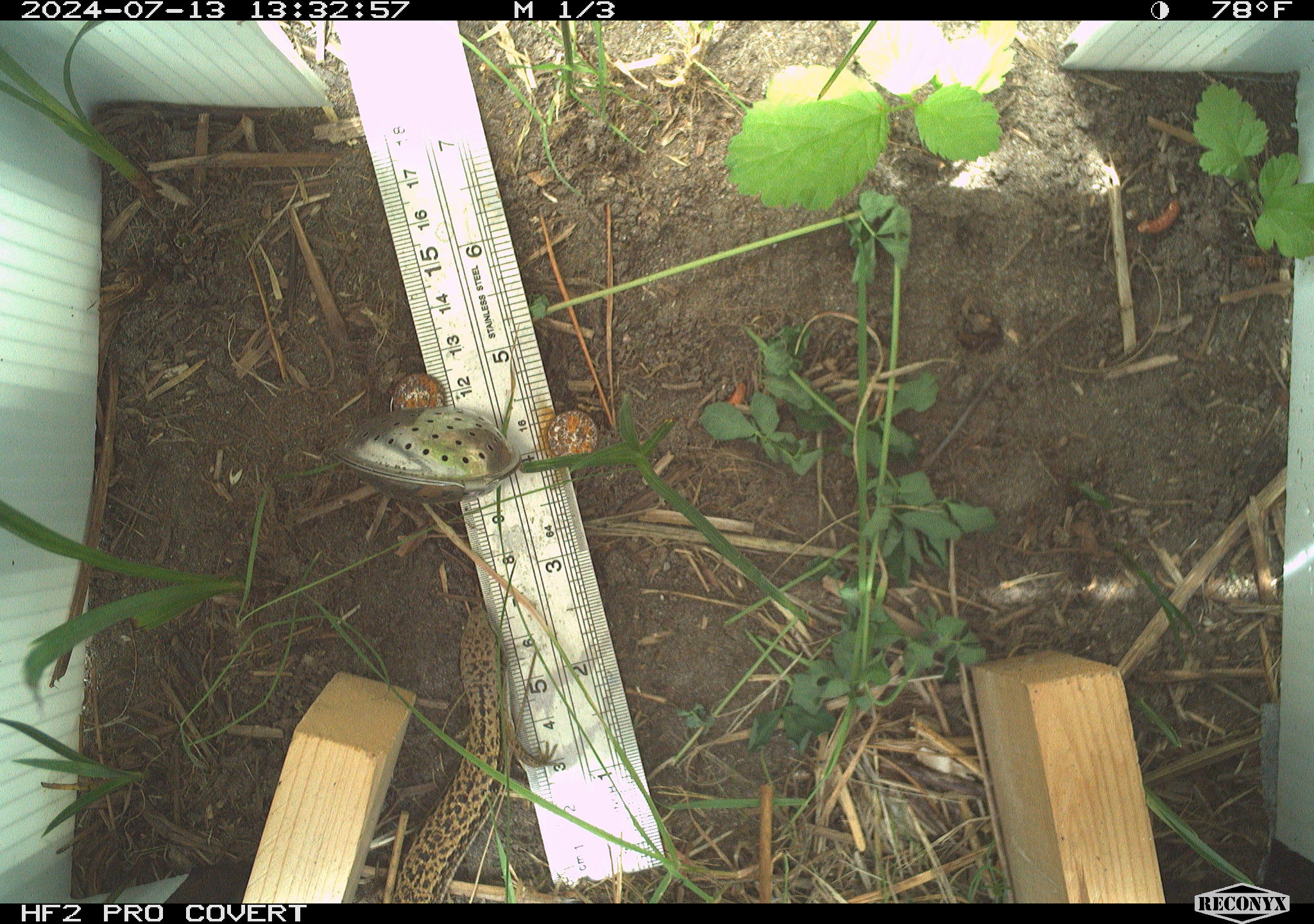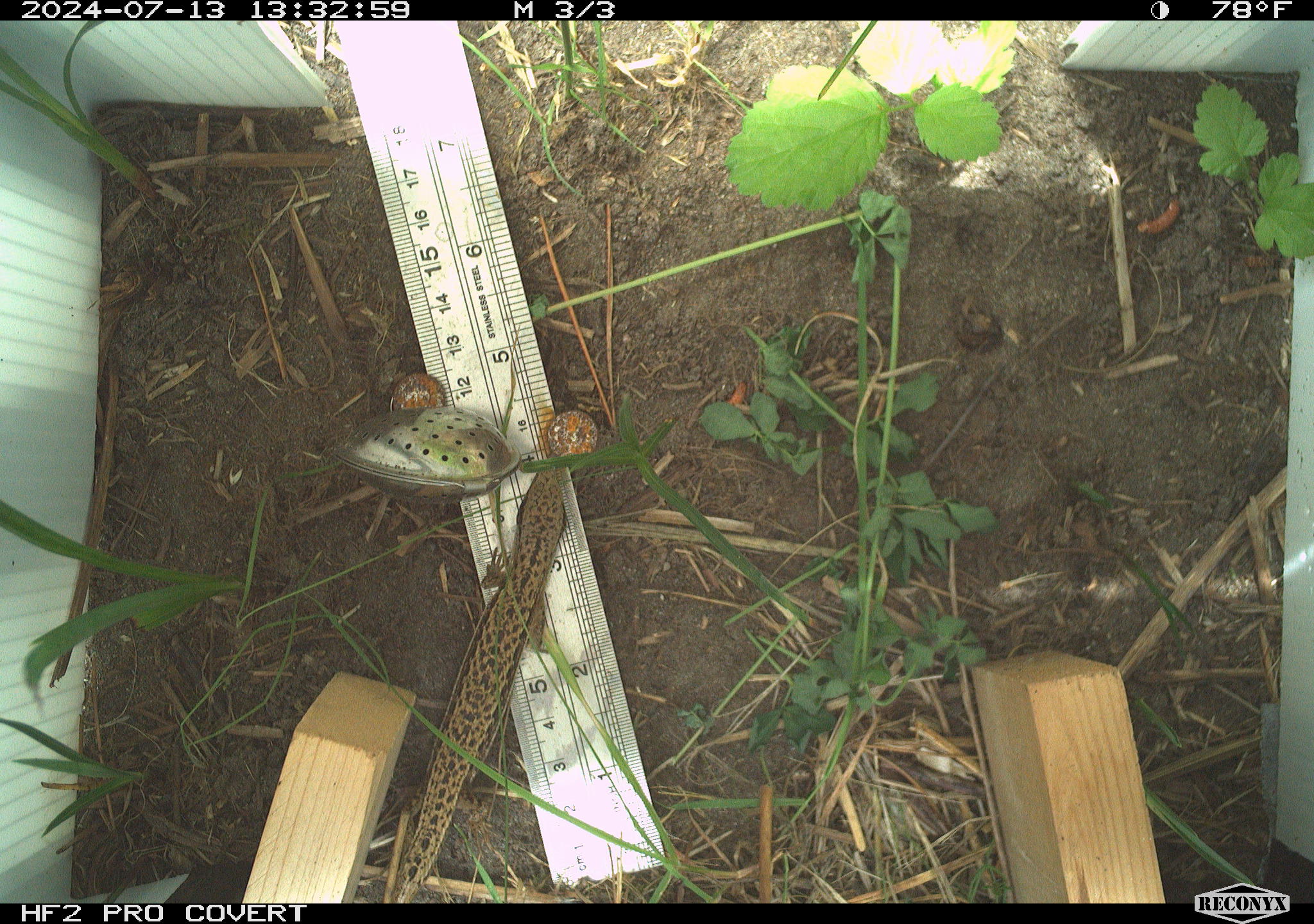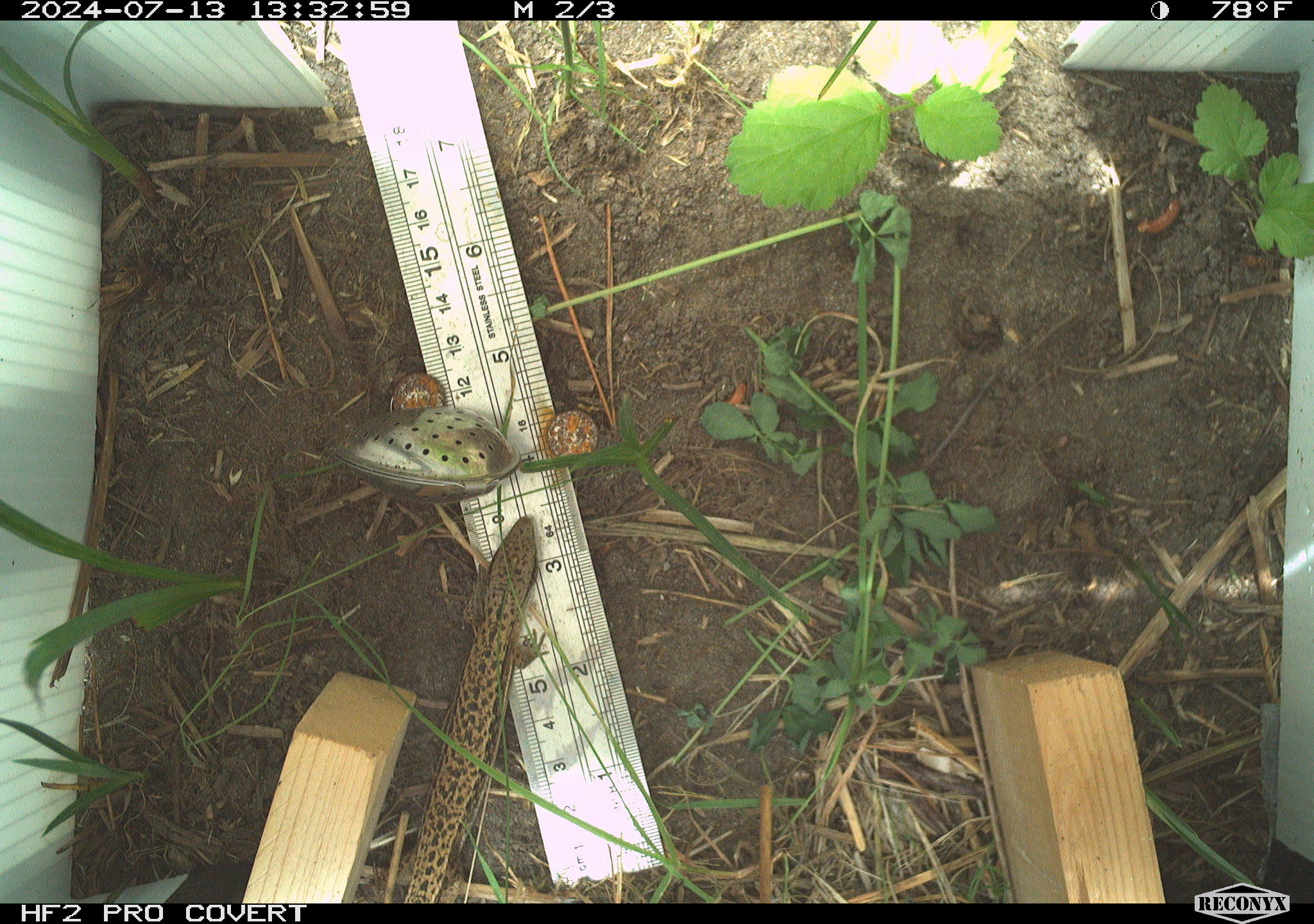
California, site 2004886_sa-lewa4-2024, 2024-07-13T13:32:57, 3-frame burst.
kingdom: Animalia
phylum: Chordata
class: Reptilia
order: Squamata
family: Anguidae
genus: Elgaria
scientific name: Elgaria coerulea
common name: northern alligator lizard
Northern alligator lizard (Elgaria coerulea).